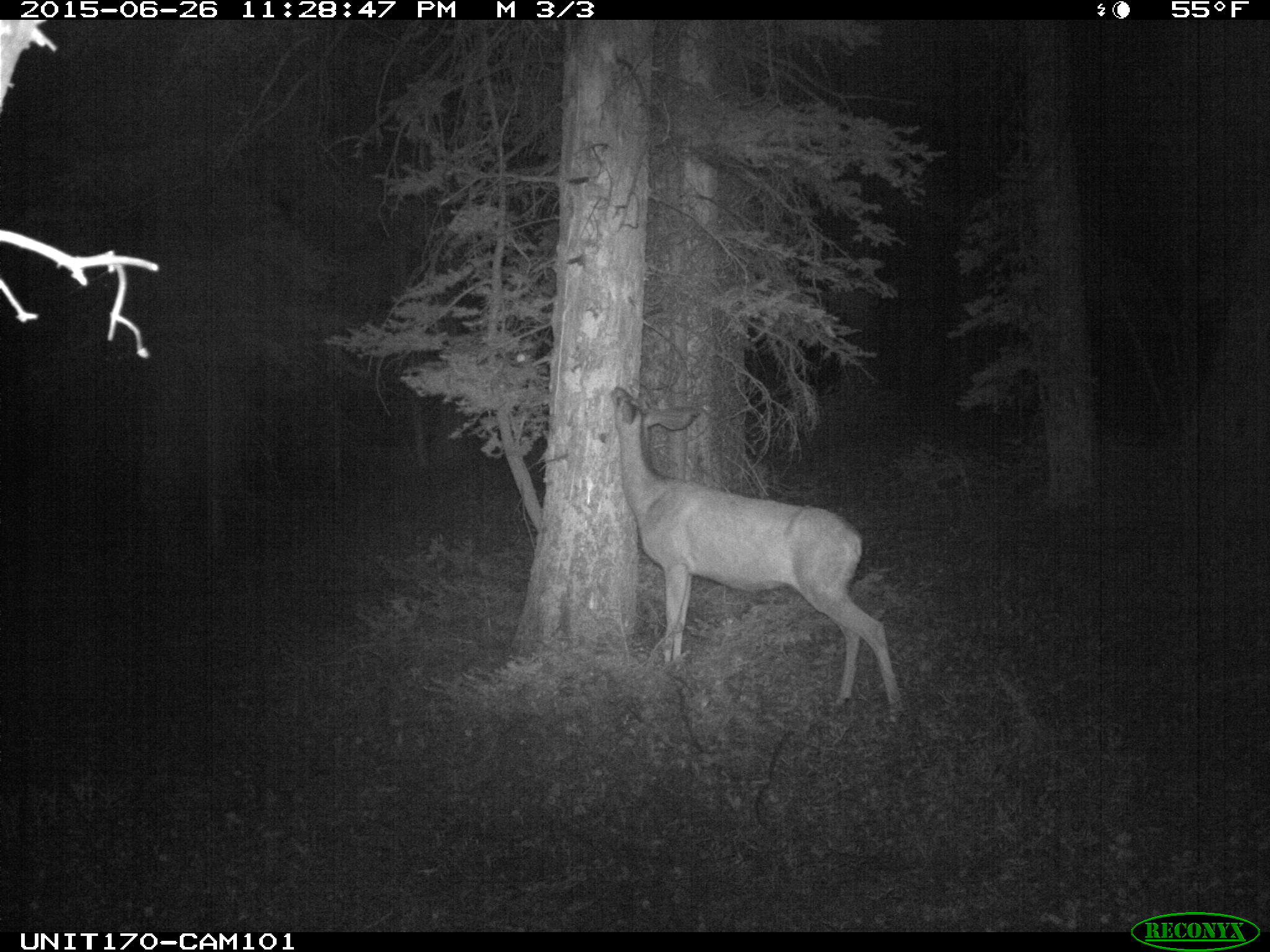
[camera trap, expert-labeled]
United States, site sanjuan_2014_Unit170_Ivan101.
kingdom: Animalia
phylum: Chordata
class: Mammalia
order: Artiodactyla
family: Cervidae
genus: Odocoileus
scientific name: Odocoileus hemionus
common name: mule deer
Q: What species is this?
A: Odocoileus hemionus (mule deer).